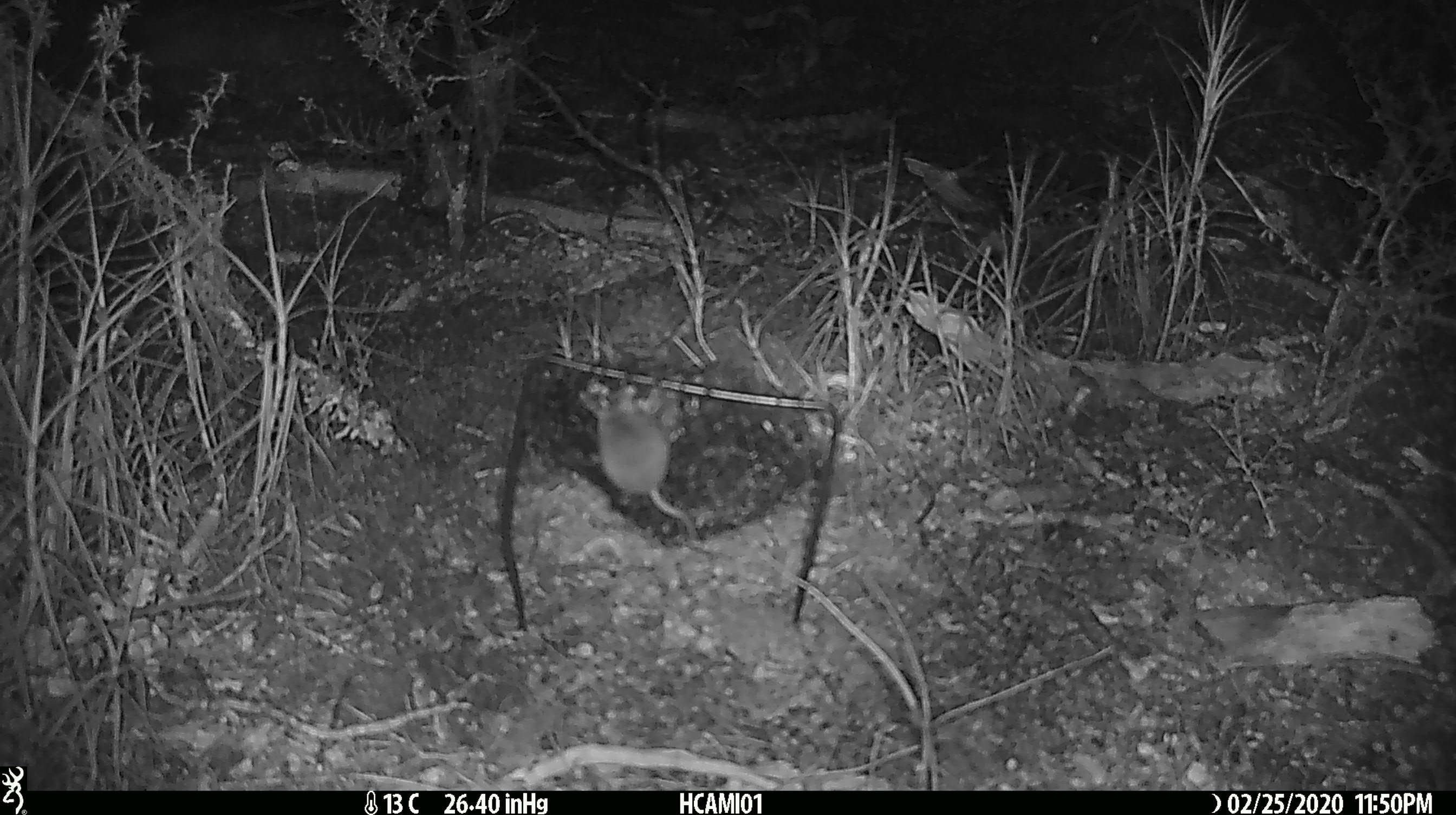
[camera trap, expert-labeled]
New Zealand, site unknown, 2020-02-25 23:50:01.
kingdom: Animalia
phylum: Chordata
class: Mammalia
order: Rodentia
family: Muridae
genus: Mus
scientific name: Mus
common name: mouse